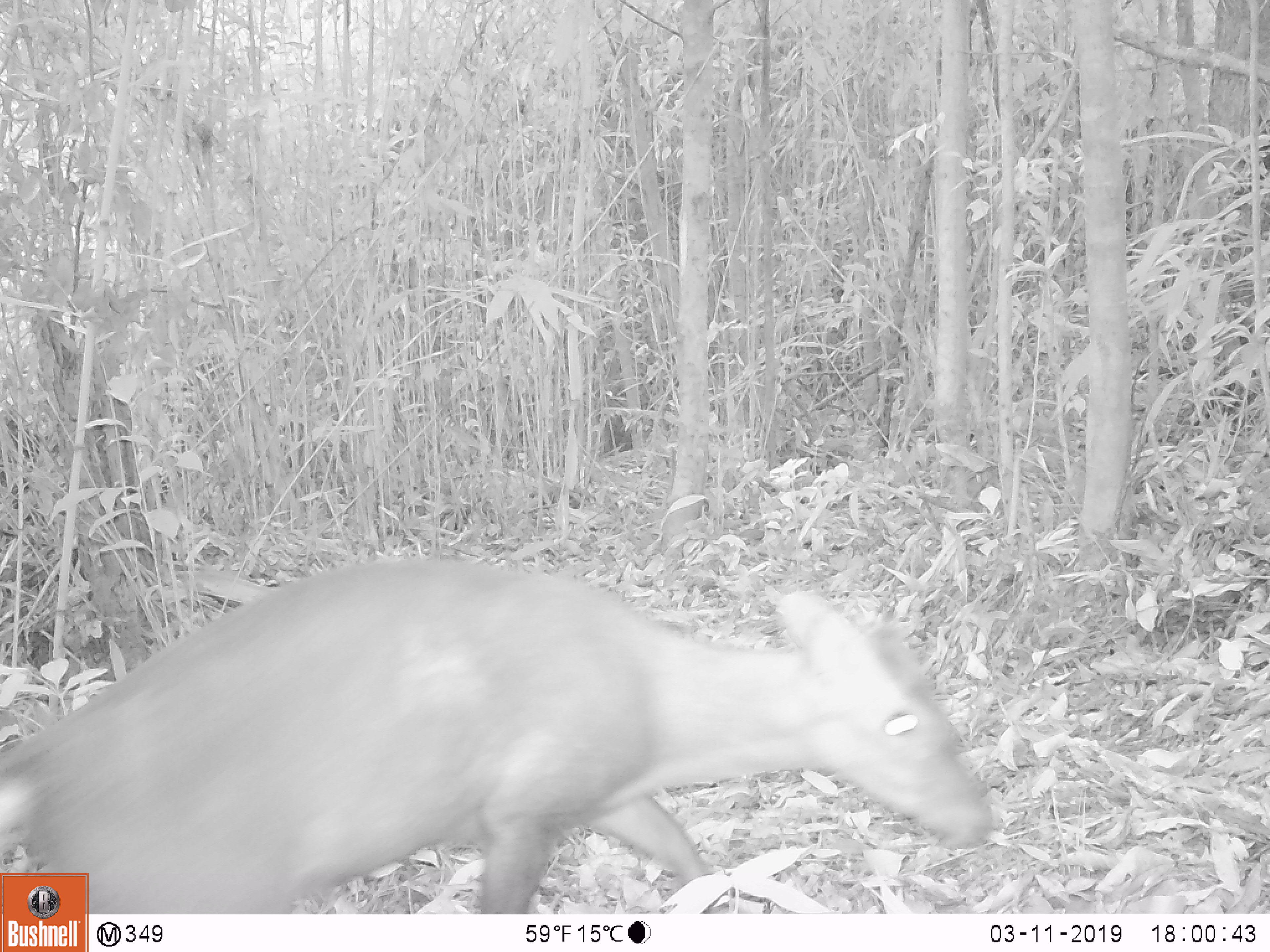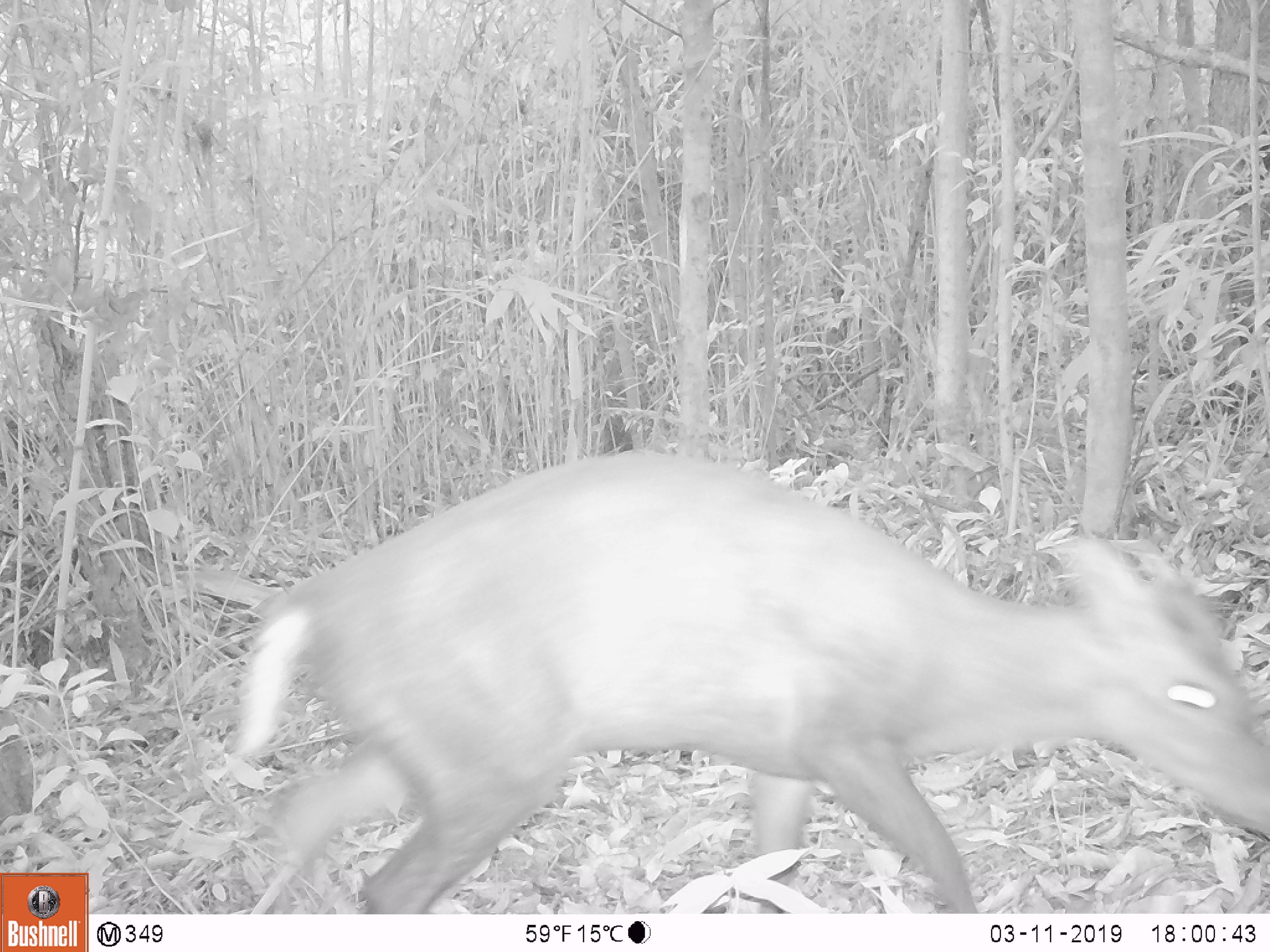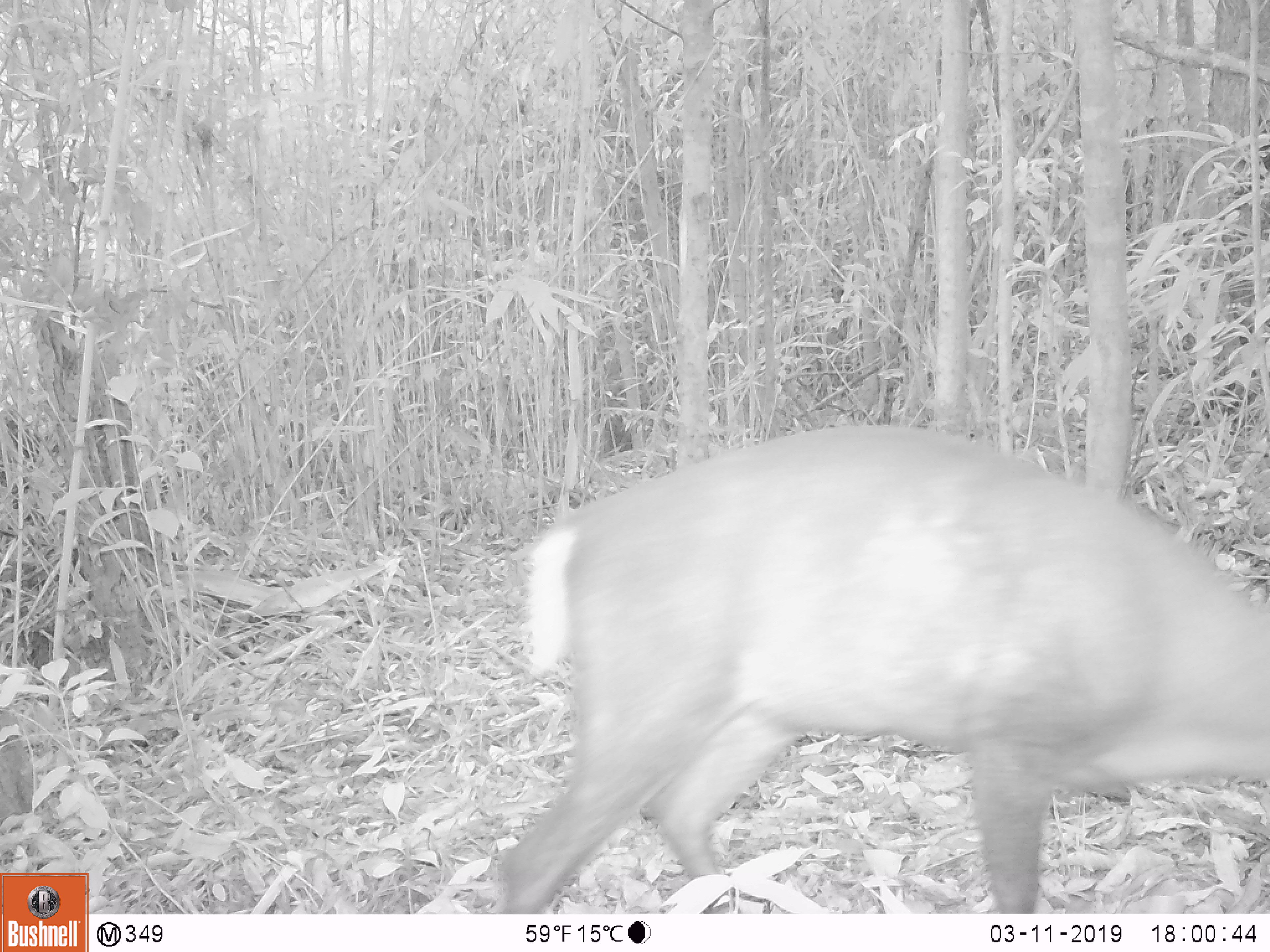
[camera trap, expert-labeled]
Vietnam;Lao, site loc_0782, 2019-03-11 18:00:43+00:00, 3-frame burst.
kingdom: Animalia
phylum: Chordata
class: Mammalia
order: Artiodactyla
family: Cervidae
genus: Muntiacus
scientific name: Muntiacus rooseveltorum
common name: roosevelt's muntjac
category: roosevelts muntjac group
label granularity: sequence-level